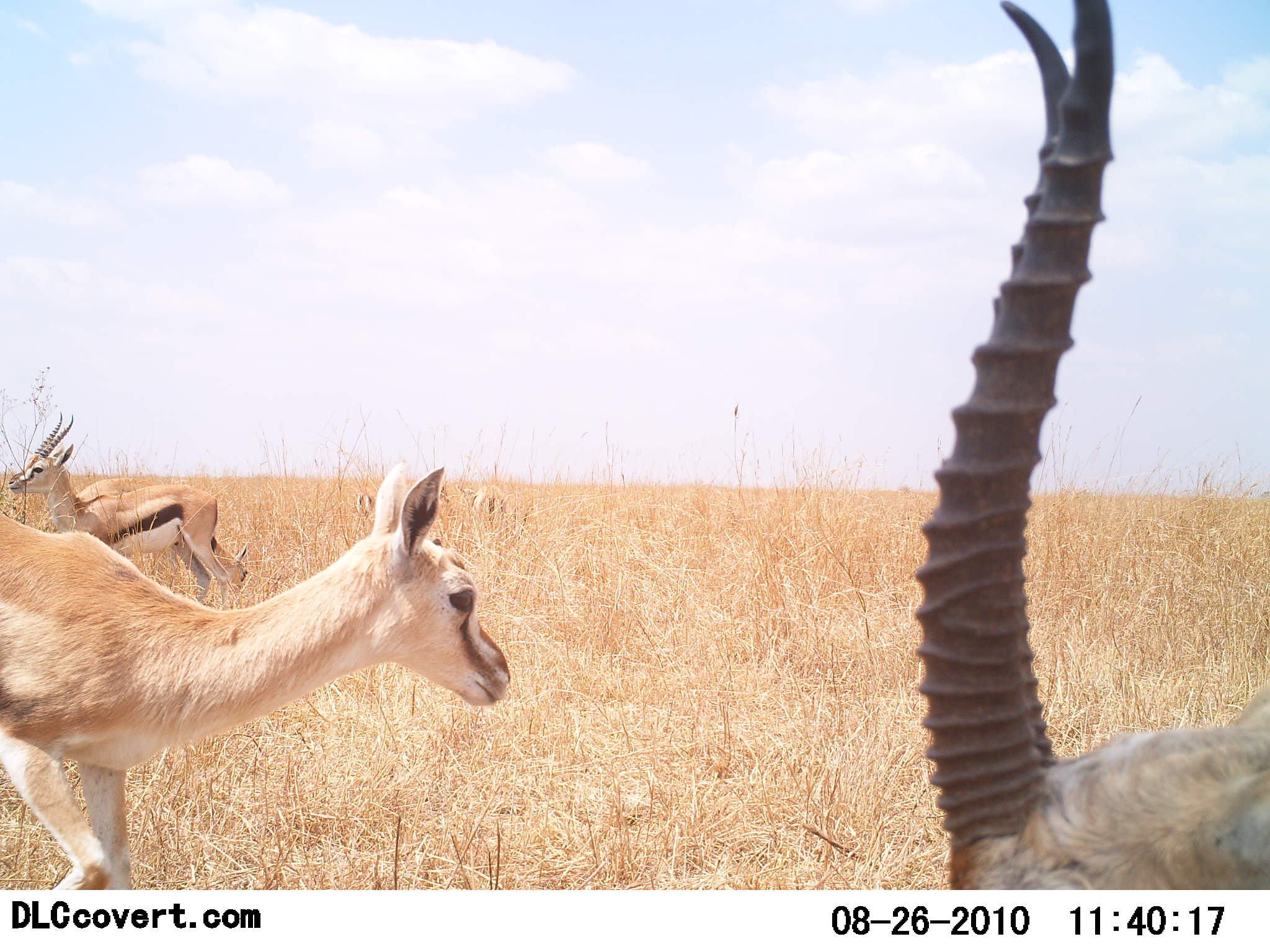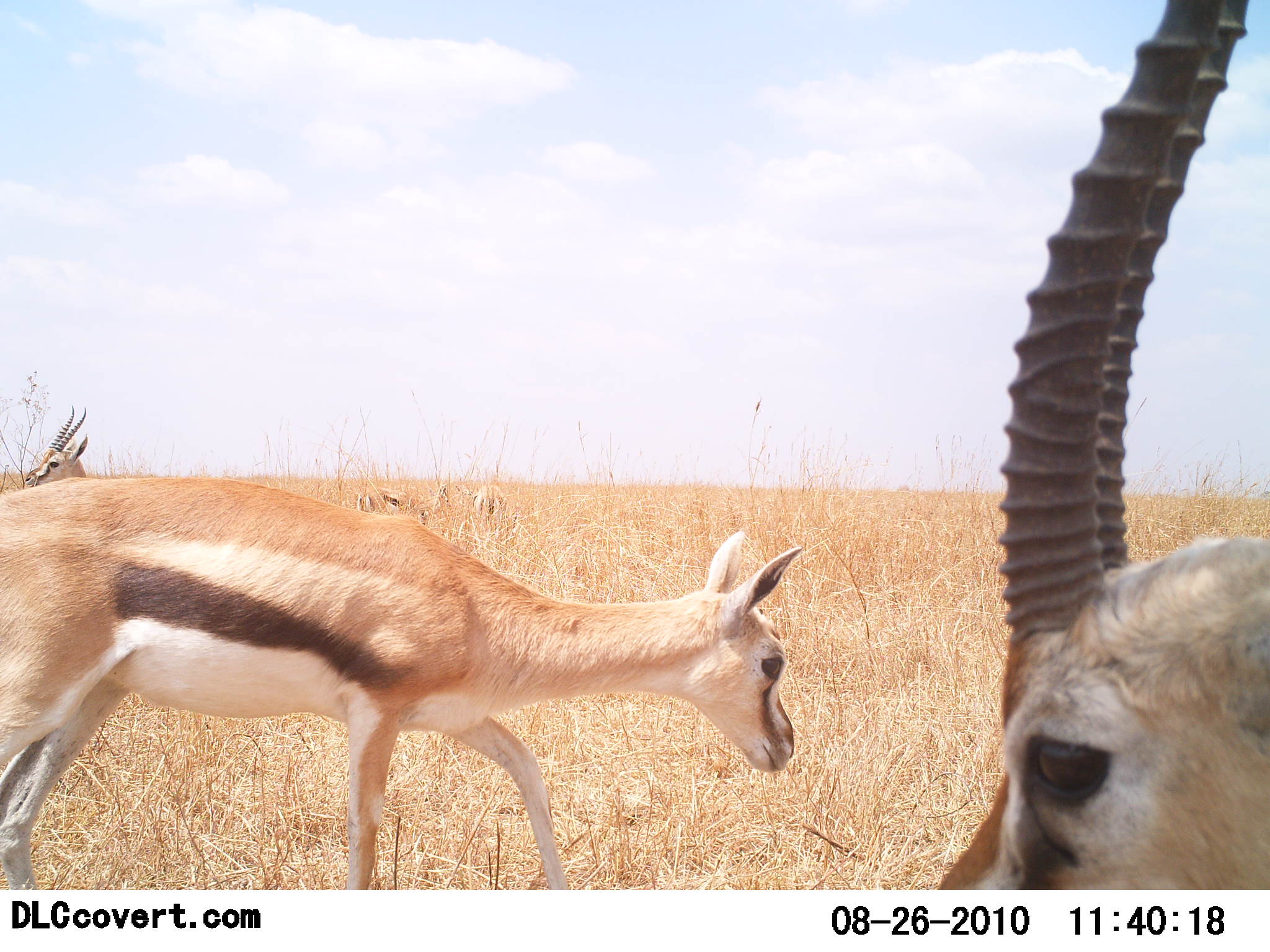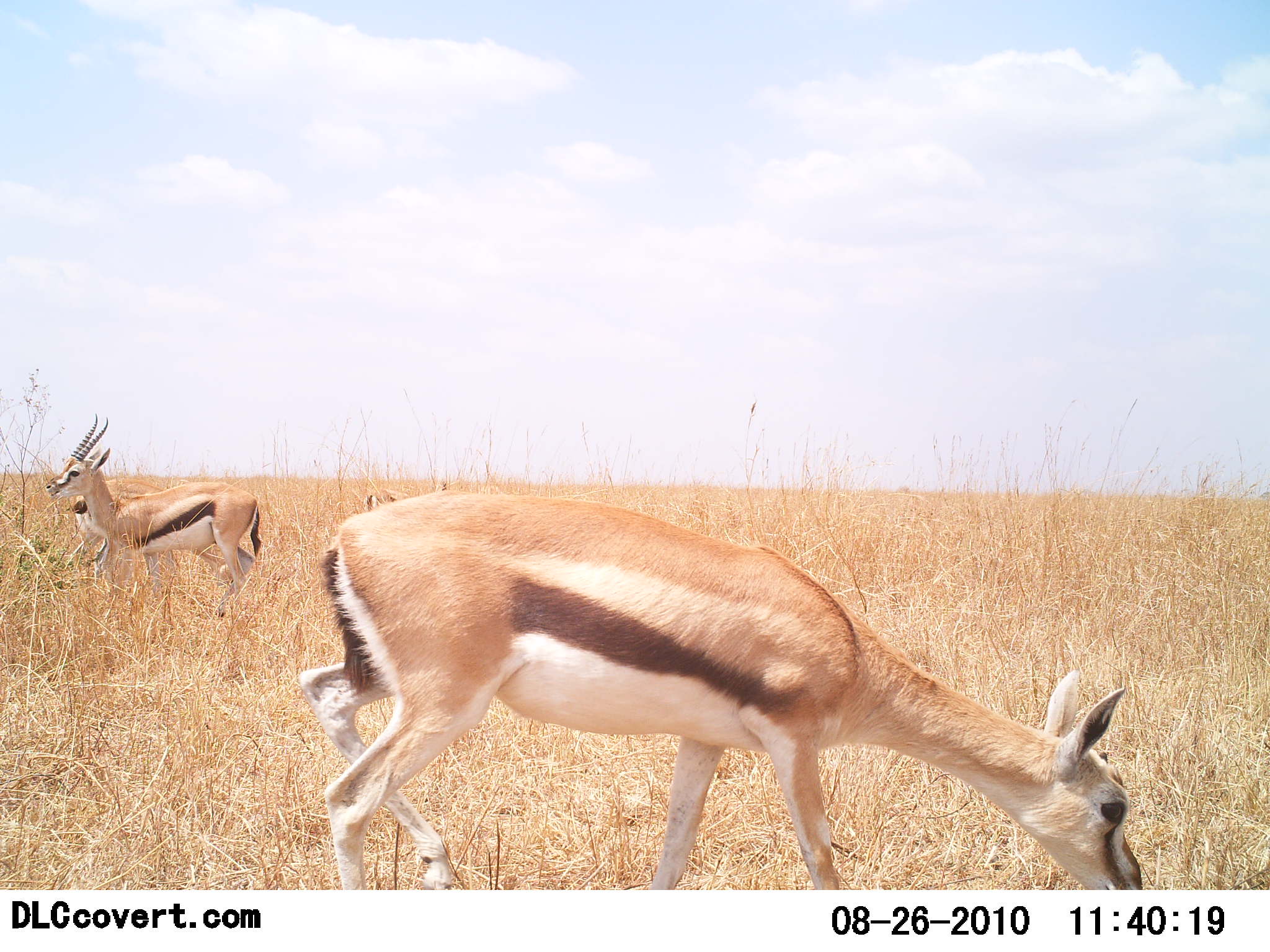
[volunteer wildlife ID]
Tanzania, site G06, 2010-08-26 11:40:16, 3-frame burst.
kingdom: Animalia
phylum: Chordata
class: Mammalia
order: Artiodactyla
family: Bovidae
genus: Eudorcas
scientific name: Eudorcas thomsonii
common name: thomson's gazelle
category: gazellethomsons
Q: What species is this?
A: Gazellethomsons (thomson's gazelle) (Eudorcas thomsonii).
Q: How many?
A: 6.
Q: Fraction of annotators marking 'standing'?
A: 69%.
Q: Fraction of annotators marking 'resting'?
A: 6%.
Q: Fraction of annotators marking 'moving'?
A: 62%.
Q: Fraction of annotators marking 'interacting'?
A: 0%.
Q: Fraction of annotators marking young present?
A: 0%.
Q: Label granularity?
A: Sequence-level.